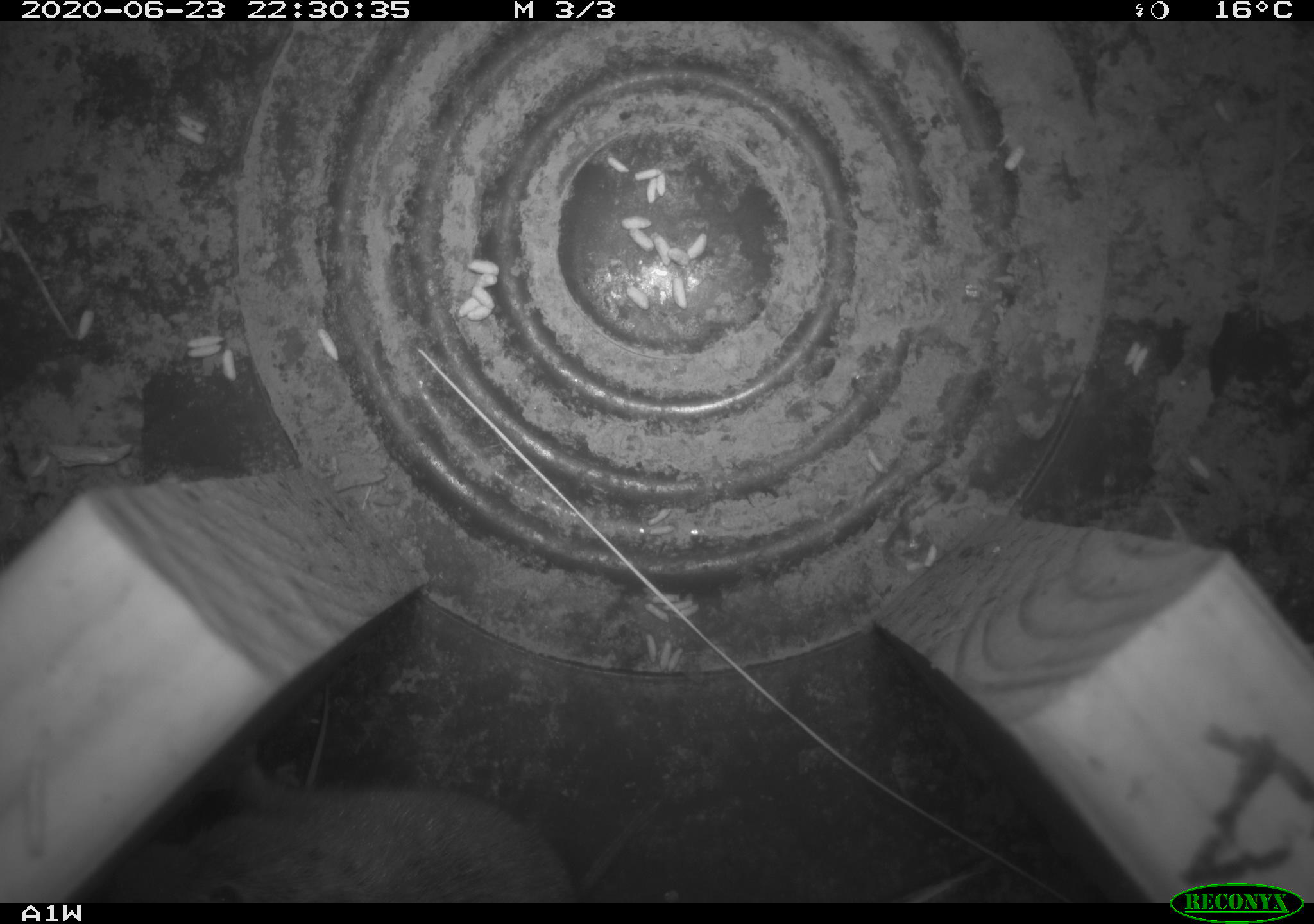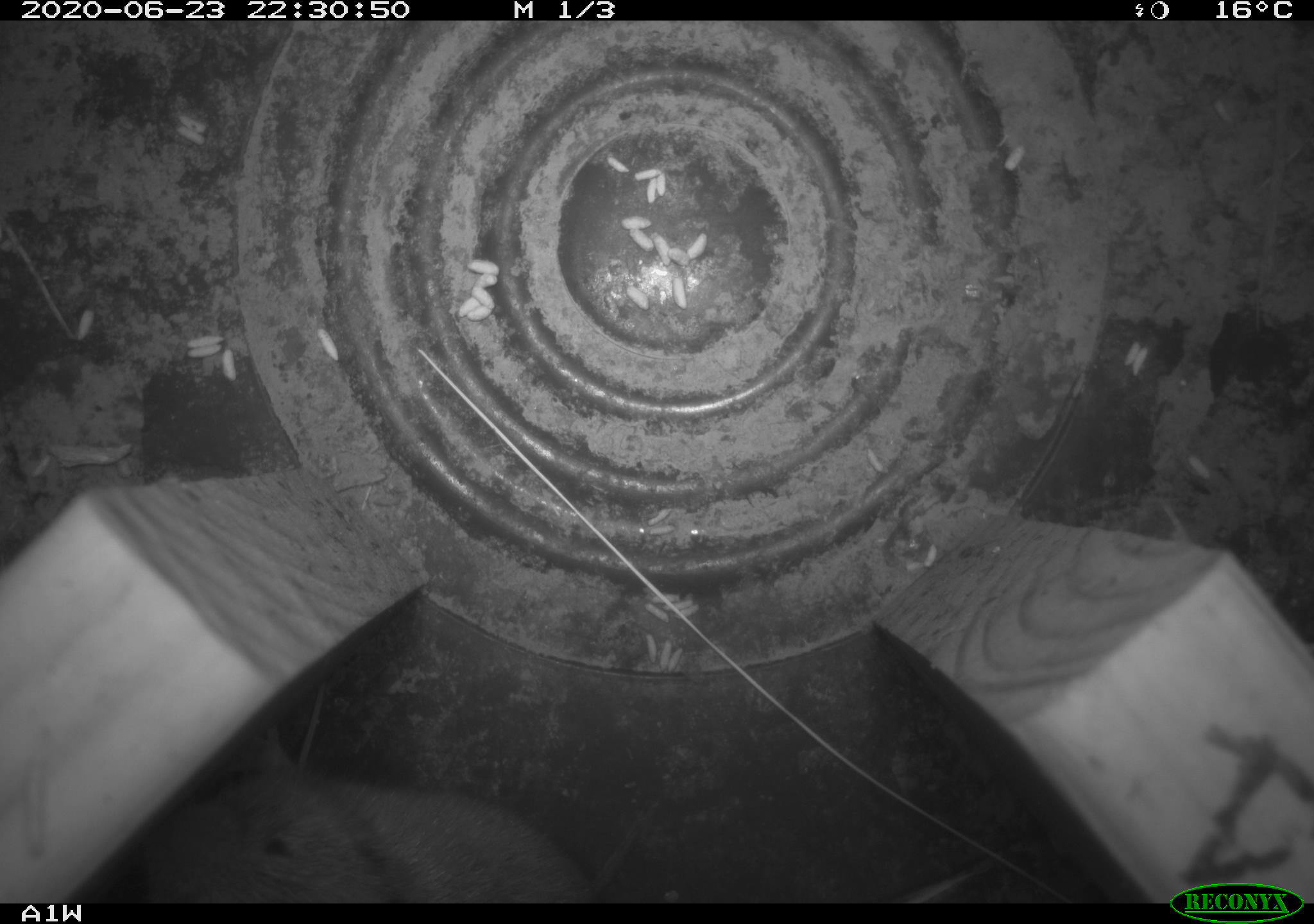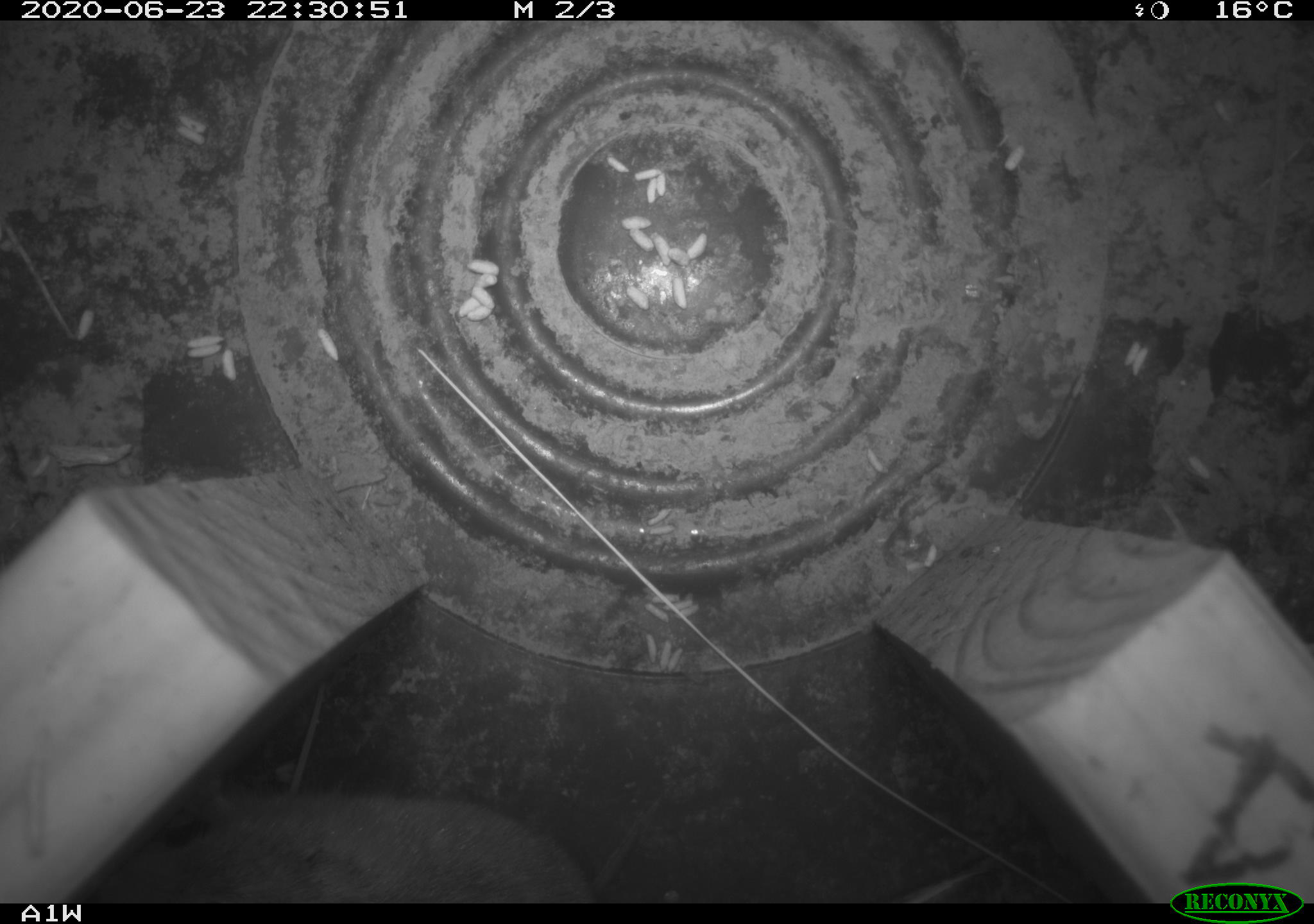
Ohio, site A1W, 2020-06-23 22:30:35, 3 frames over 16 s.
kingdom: Animalia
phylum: Chordata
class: Mammalia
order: Rodentia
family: Cricetidae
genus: Microtus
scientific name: Microtus pennsylvanicus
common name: meadow vole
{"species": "meadow vole (Microtus pennsylvanicus)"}